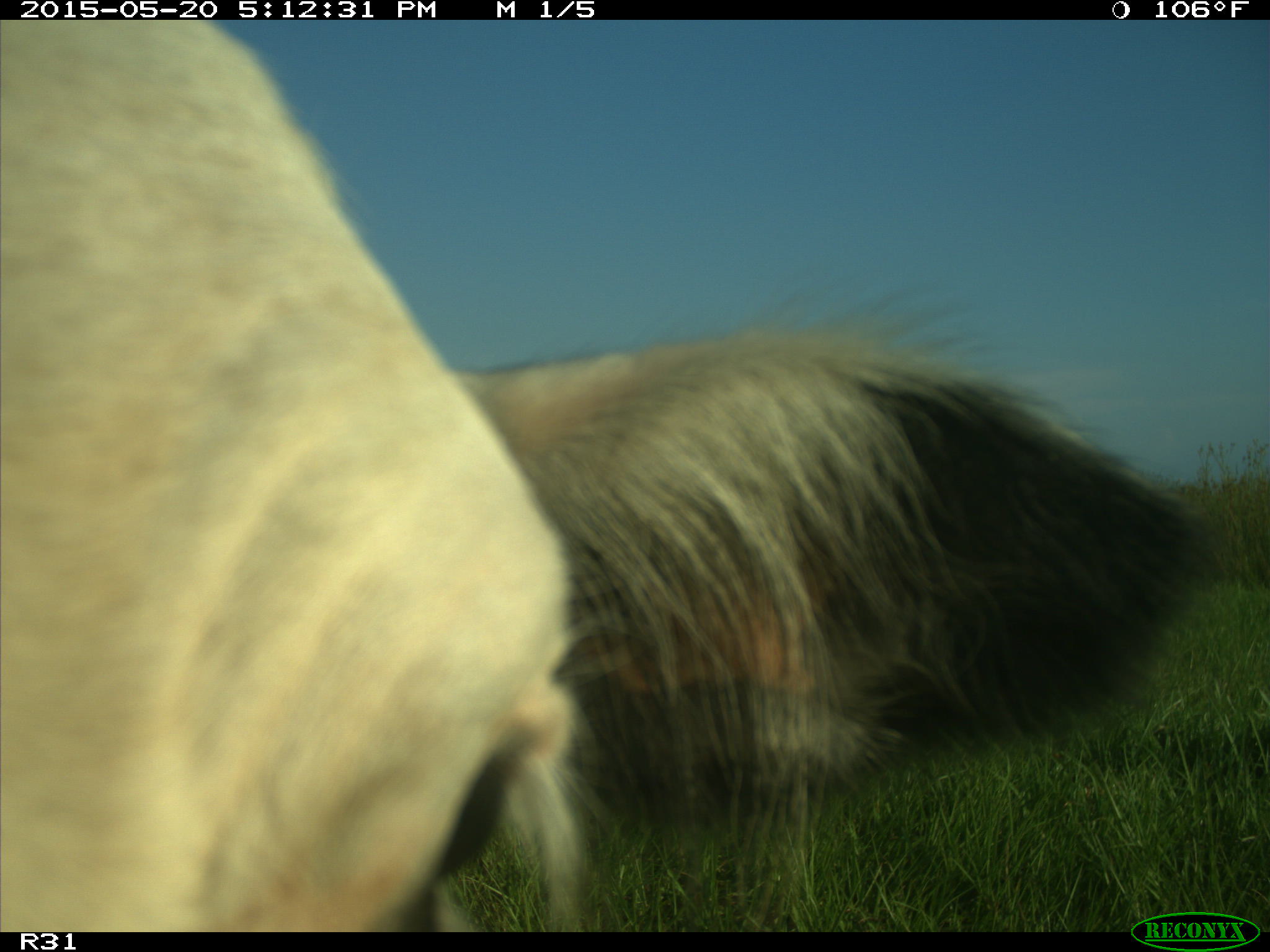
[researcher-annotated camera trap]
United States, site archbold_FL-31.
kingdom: Animalia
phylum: Chordata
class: Mammalia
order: Artiodactyla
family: Bovidae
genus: Bos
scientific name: Bos taurus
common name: domestic cow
Bos taurus (domestic cow).